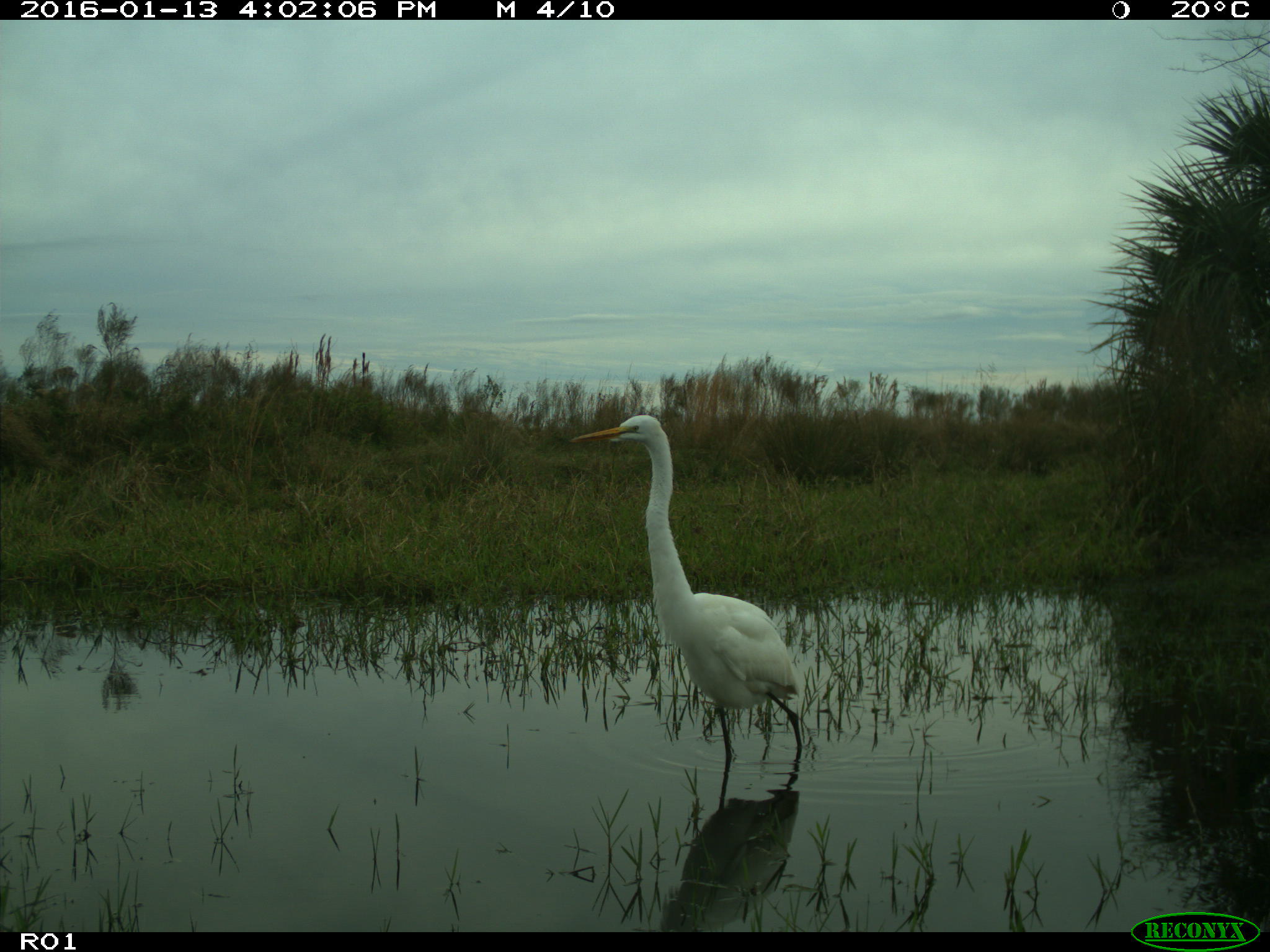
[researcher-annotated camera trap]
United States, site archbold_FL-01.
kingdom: Animalia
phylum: Chordata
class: Aves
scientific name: Aves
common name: birds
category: unidentified bird